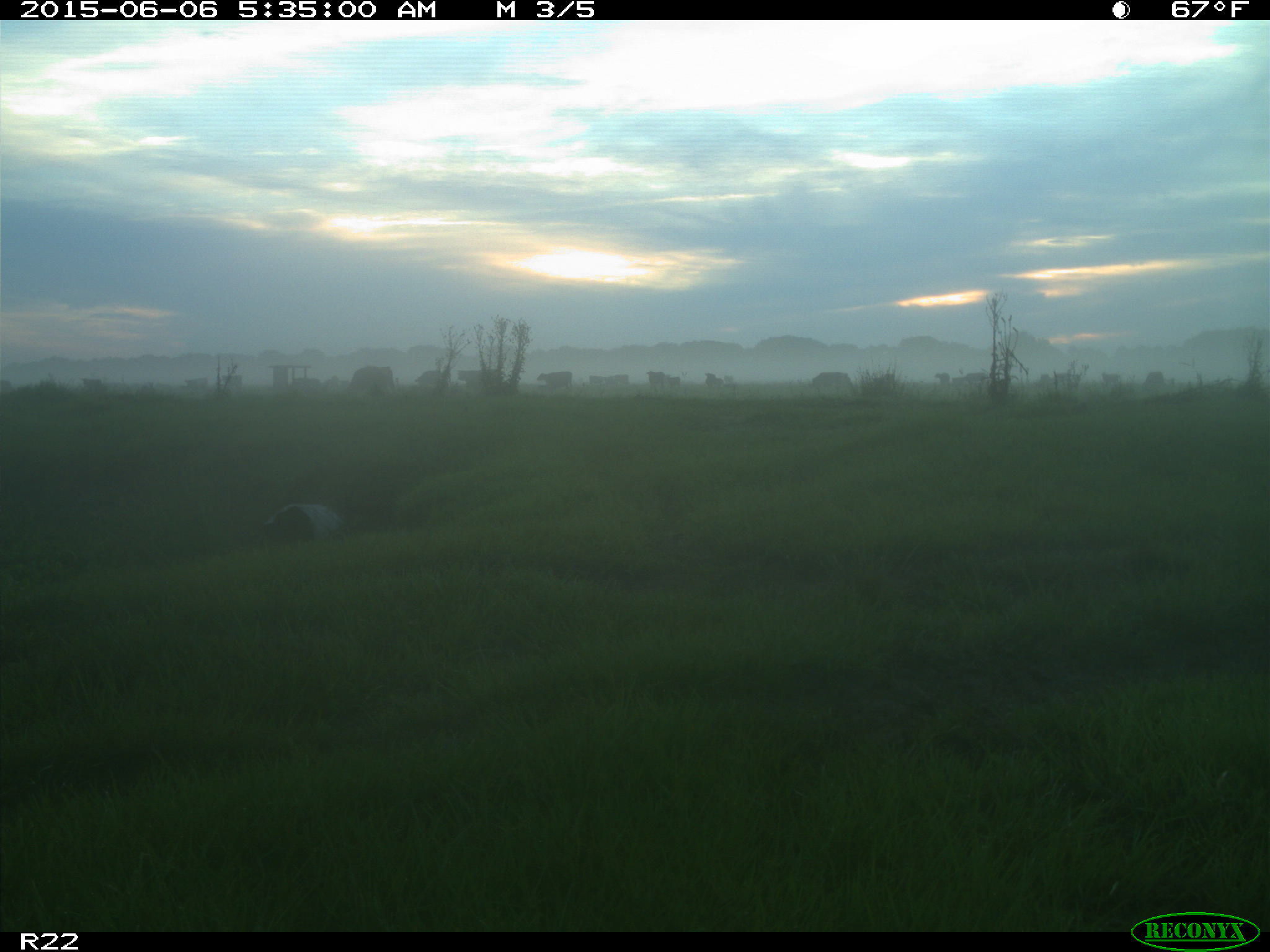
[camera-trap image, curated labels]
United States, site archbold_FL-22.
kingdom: Animalia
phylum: Chordata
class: Mammalia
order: Artiodactyla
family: Bovidae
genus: Bos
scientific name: Bos taurus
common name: domestic cow